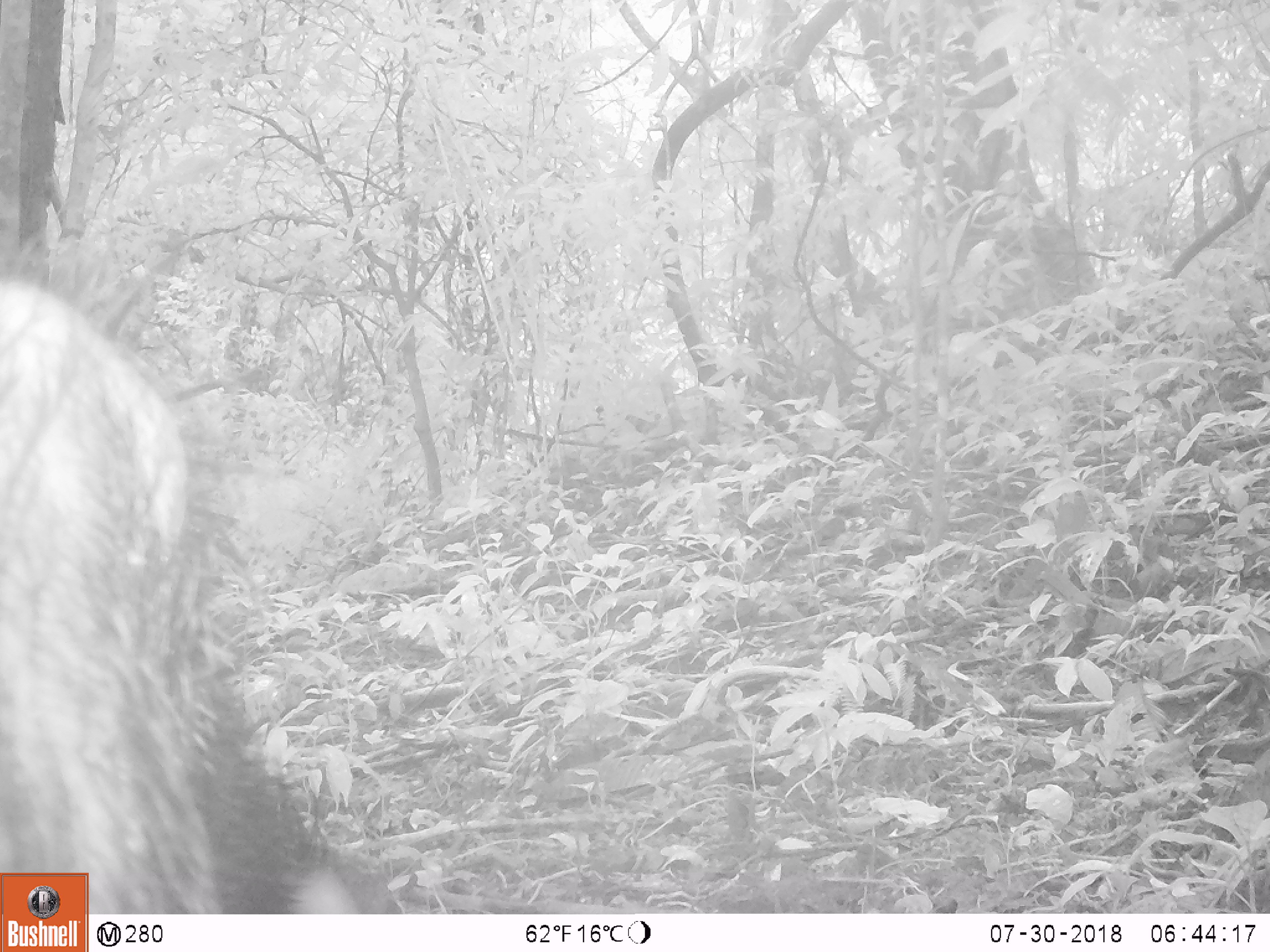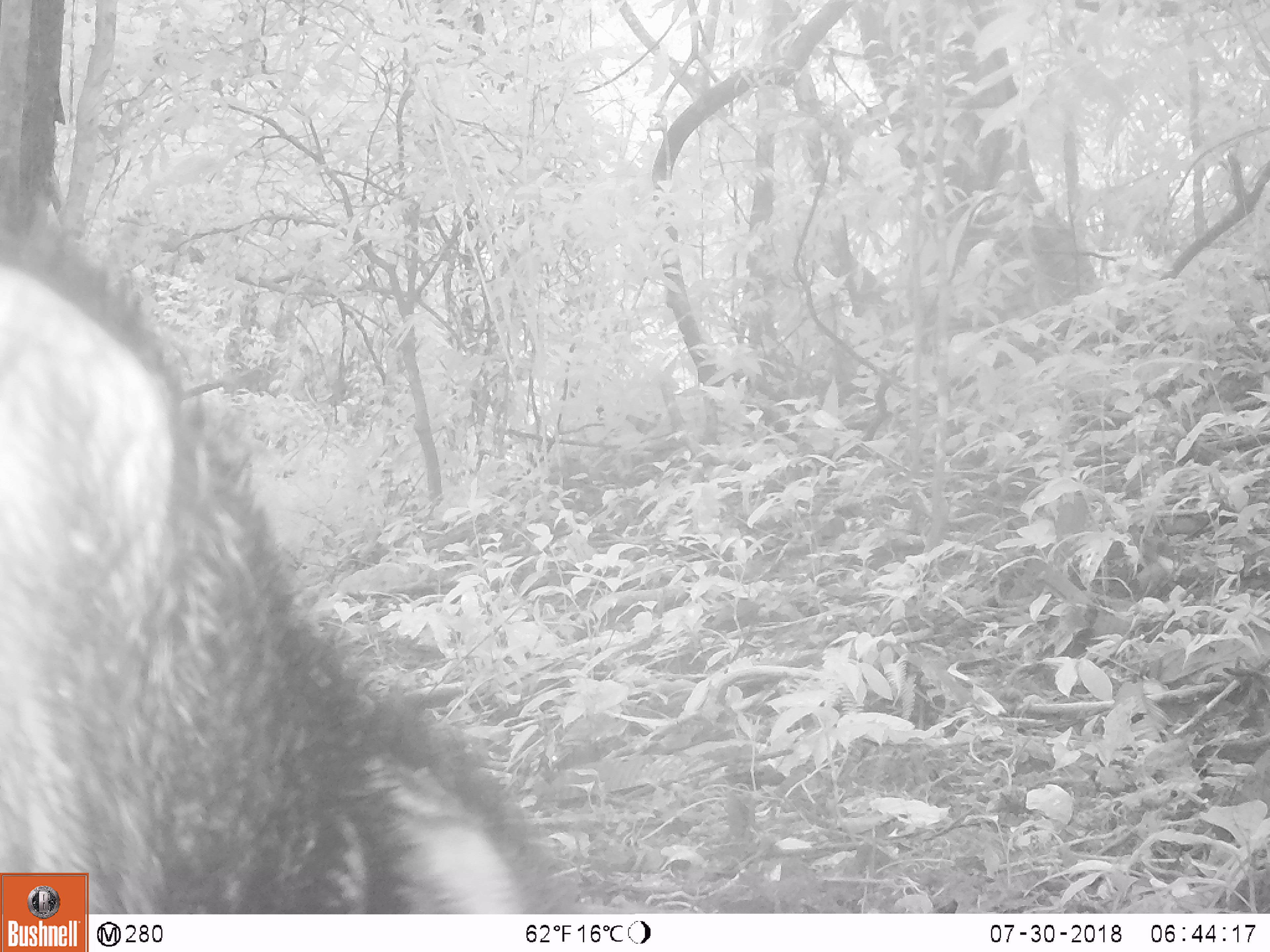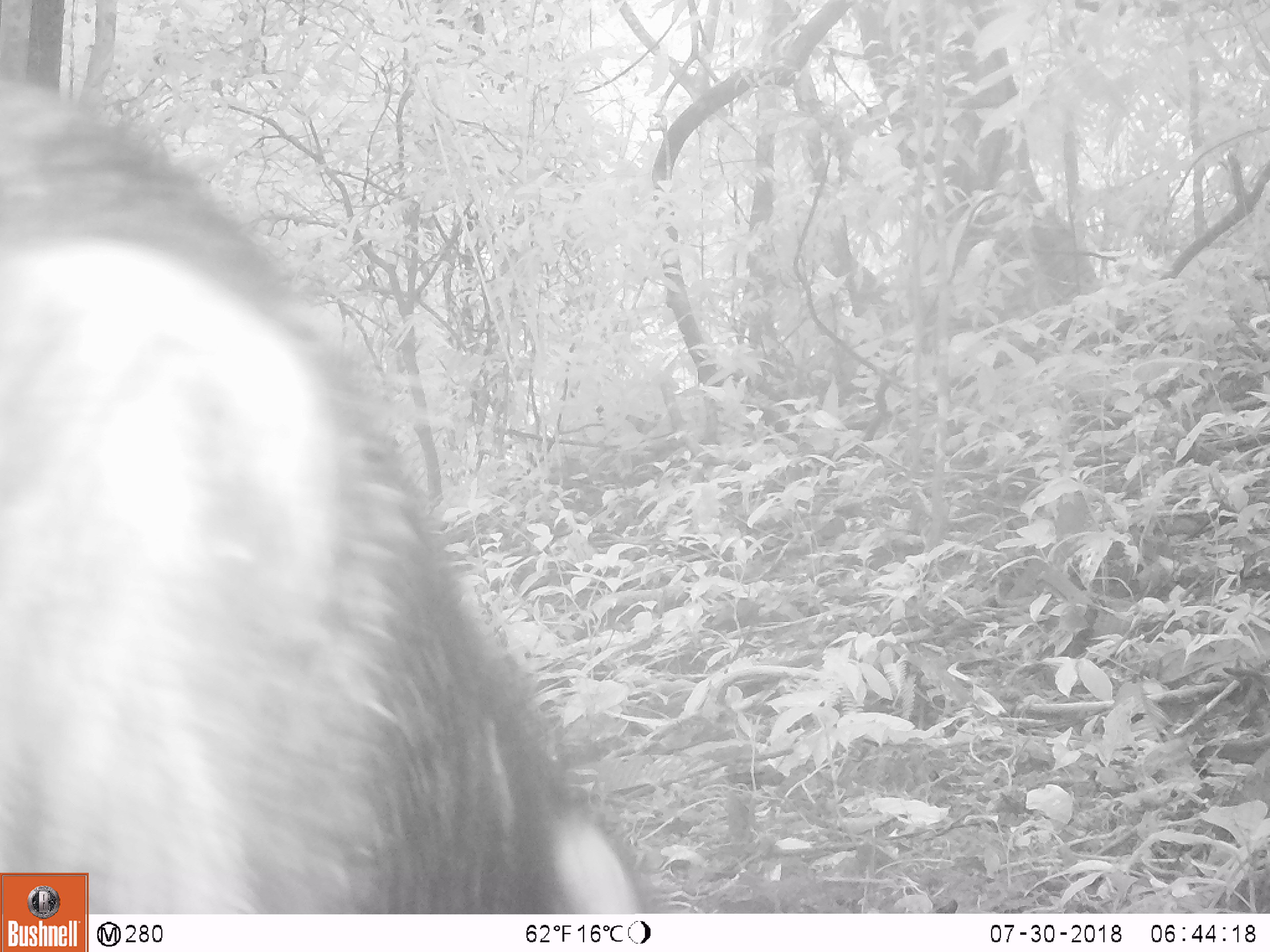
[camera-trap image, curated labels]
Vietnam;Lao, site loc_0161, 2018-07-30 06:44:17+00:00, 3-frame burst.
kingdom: Animalia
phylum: Chordata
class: Mammalia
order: Artiodactyla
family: Suidae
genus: Sus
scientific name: Sus scrofa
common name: eurasian wild pig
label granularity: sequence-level